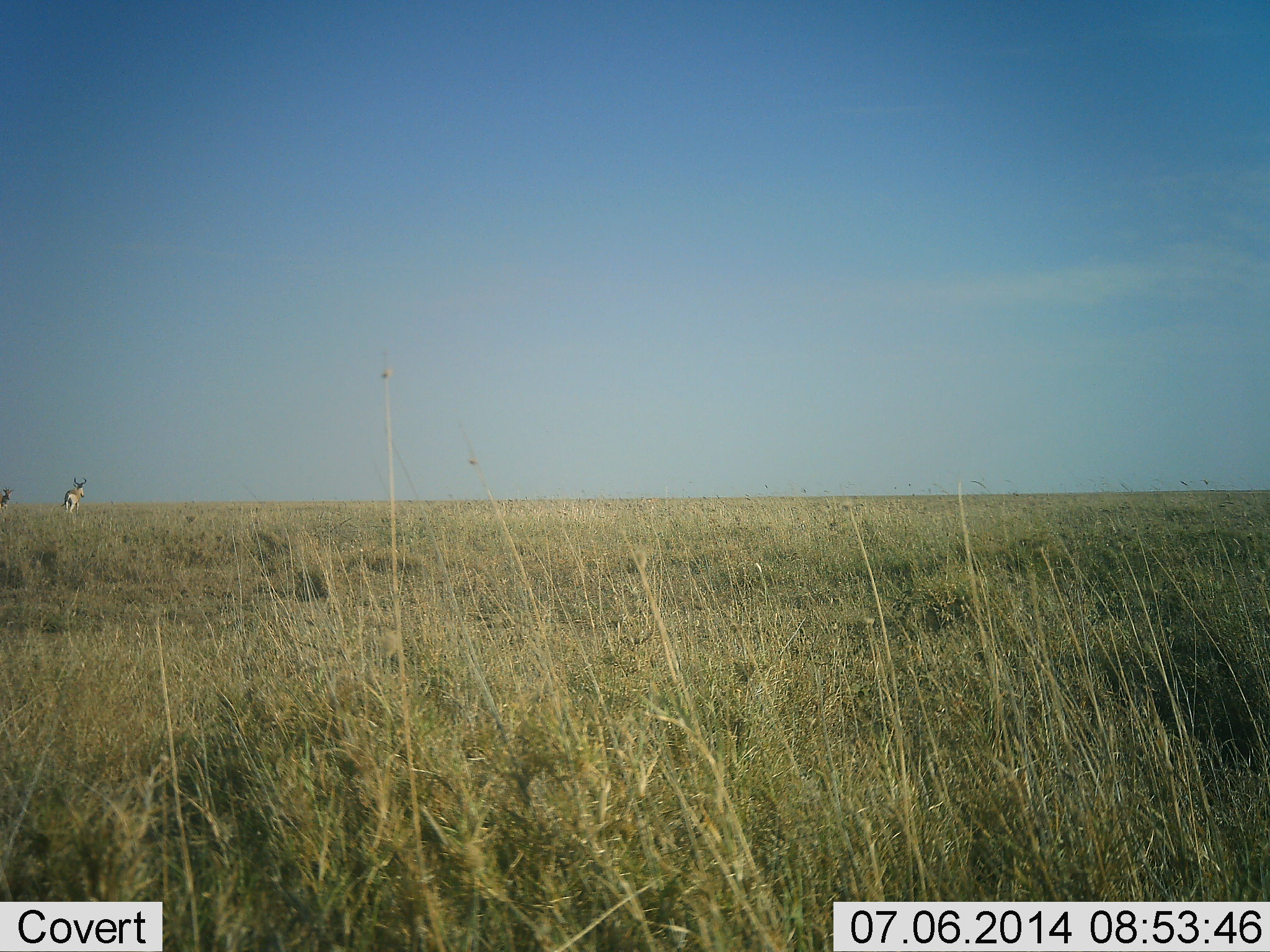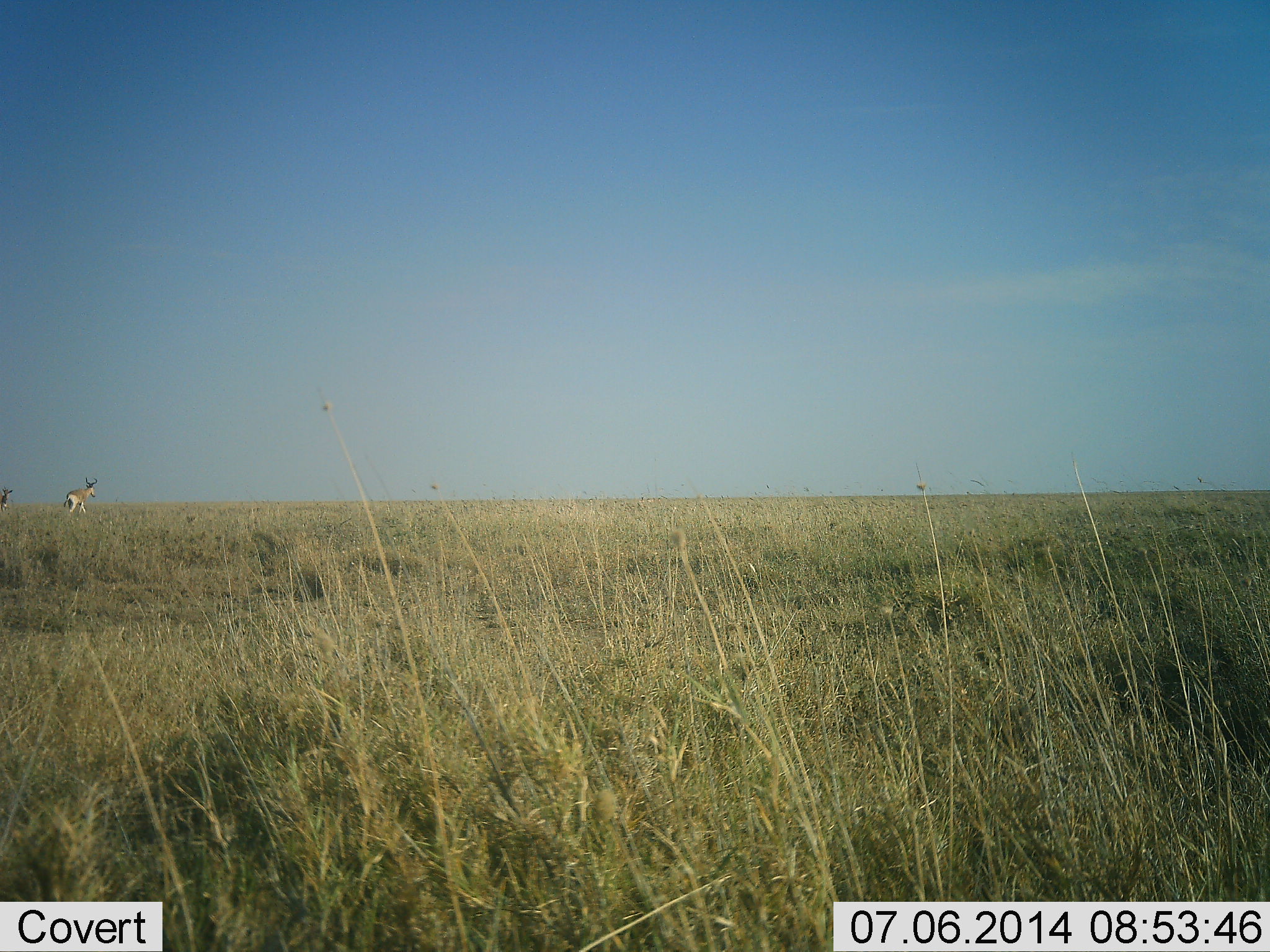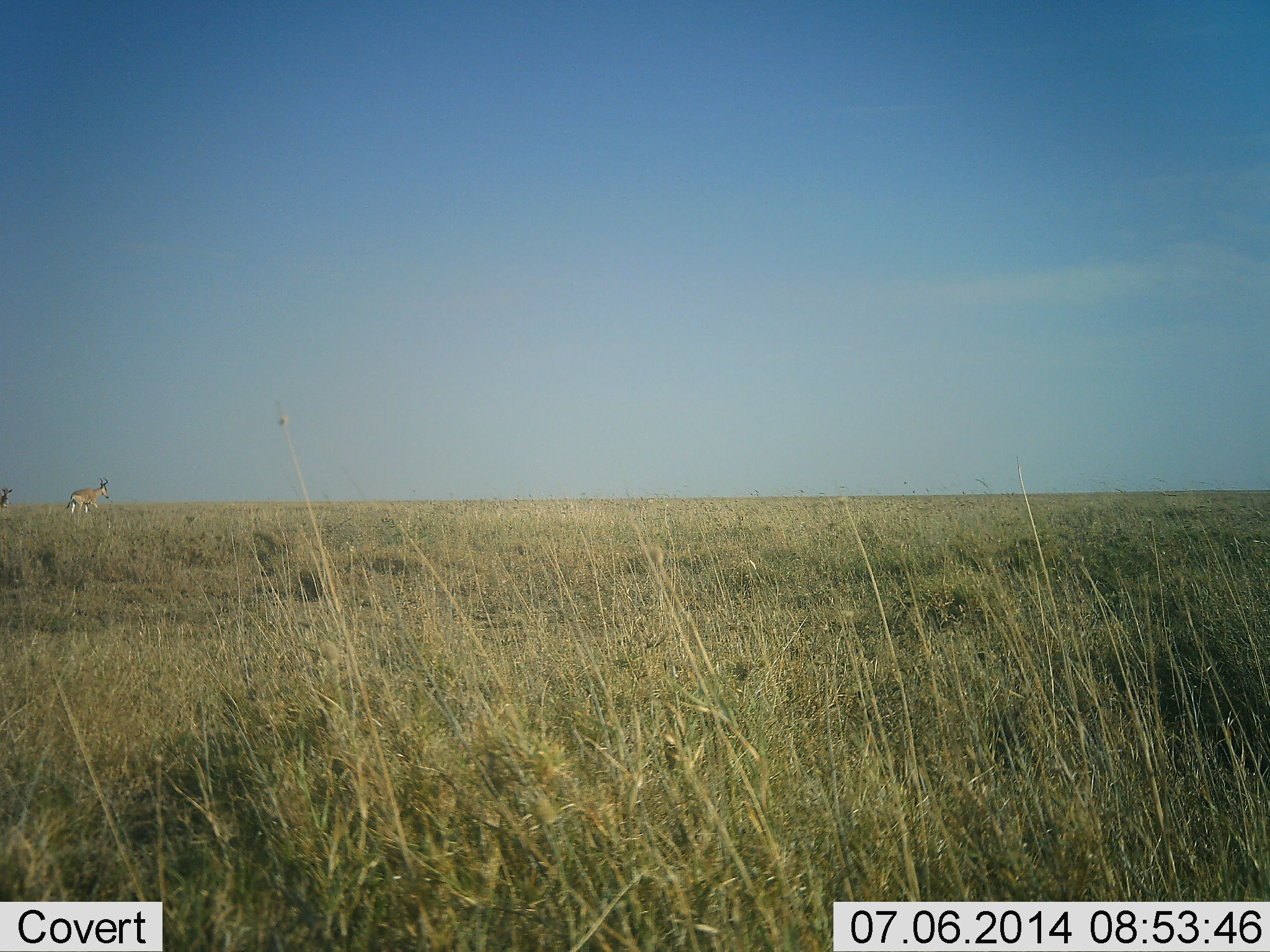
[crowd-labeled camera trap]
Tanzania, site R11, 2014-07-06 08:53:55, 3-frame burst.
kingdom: Animalia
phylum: Chordata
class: Mammalia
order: Artiodactyla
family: Bovidae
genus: Alcelaphus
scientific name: Alcelaphus buselaphus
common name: hartebeest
Hartebeest (Alcelaphus buselaphus), count 2. Behavior (volunteer vote fractions): standing 70%, resting 0%, moving 80%, interacting 0%. Young present (vote fraction): 0%. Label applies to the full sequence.